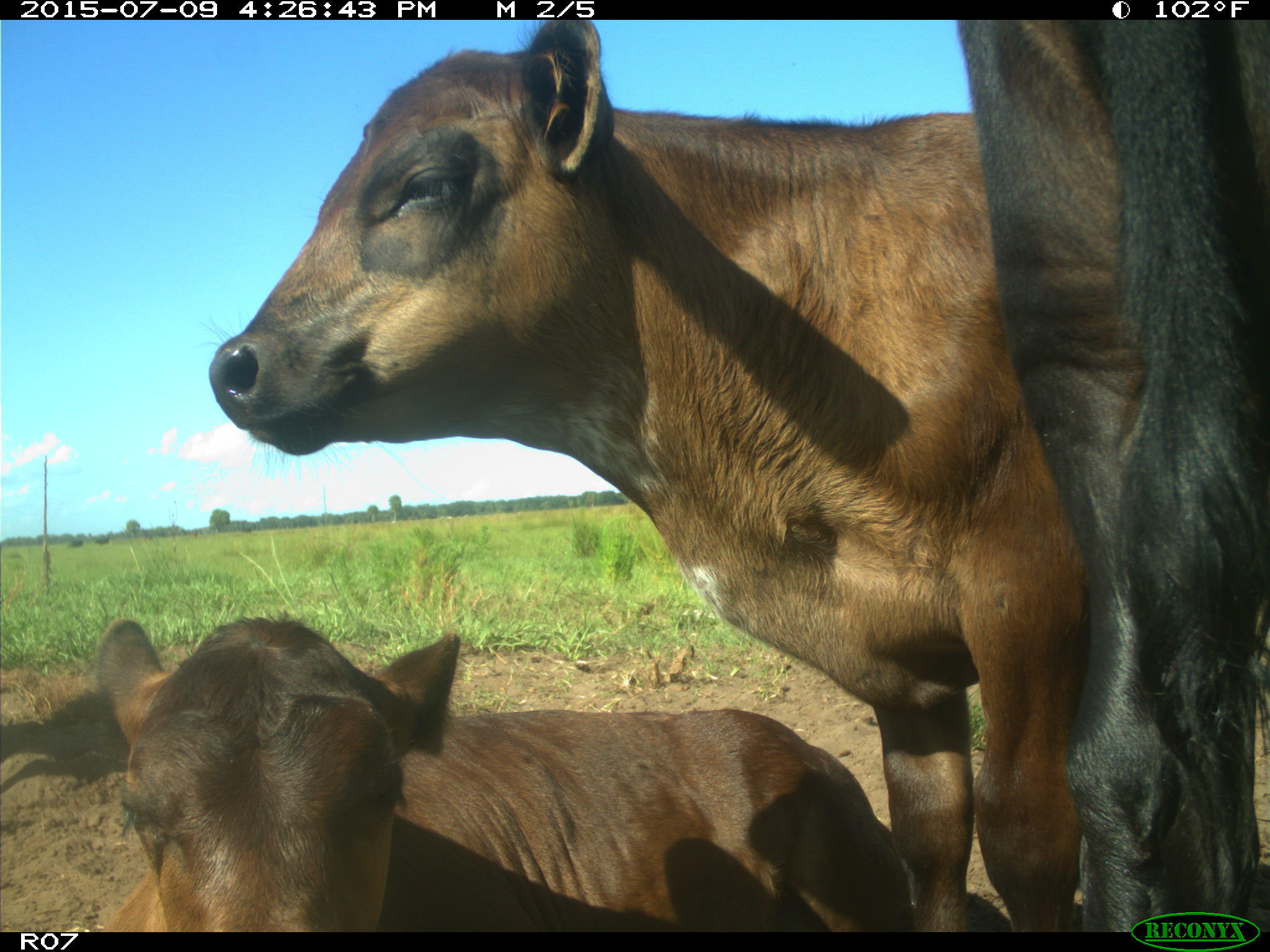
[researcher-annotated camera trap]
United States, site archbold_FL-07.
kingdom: Animalia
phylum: Chordata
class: Mammalia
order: Artiodactyla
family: Bovidae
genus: Bos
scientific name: Bos taurus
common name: domestic cow